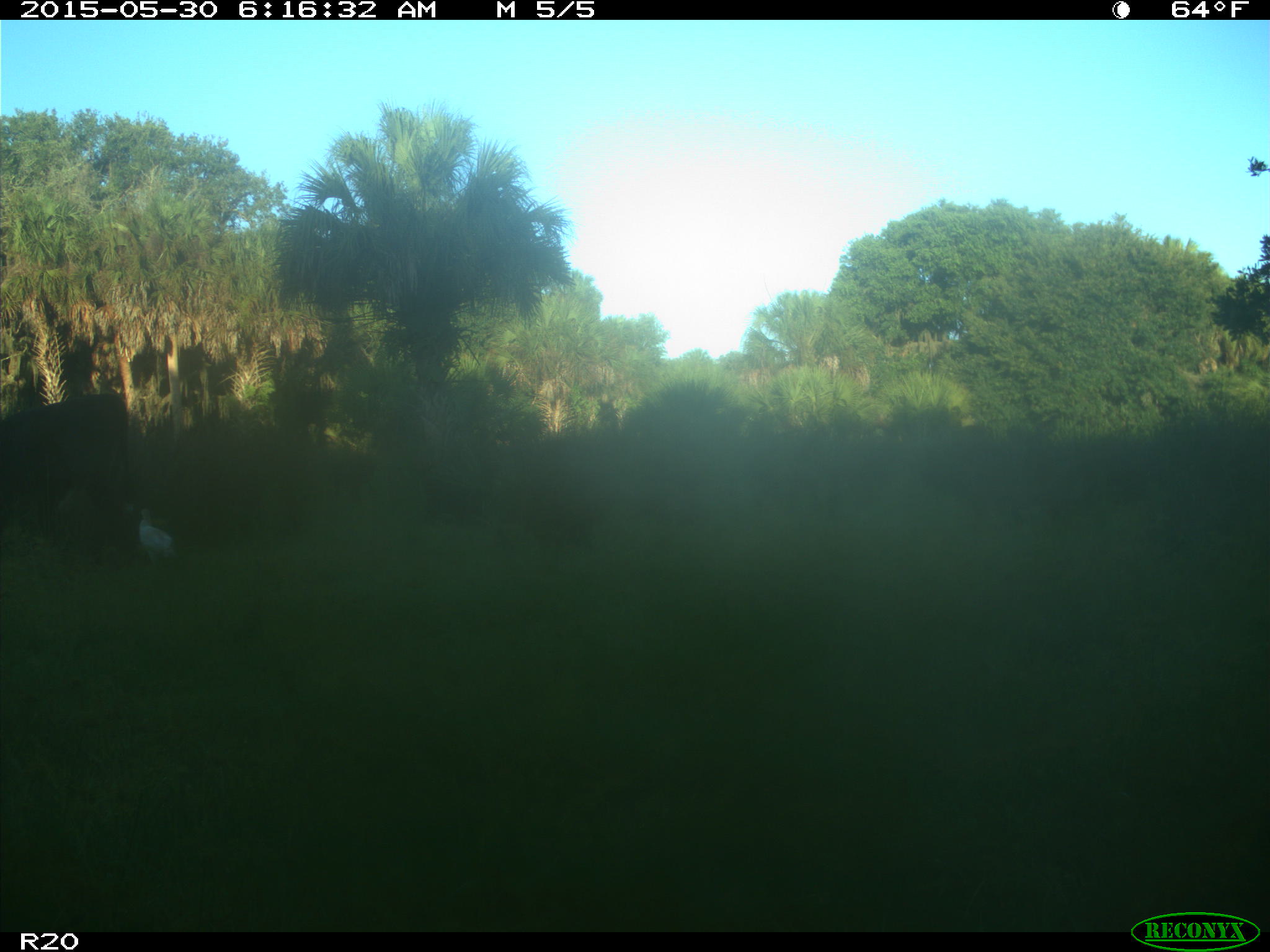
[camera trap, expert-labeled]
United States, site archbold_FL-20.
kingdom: Animalia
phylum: Chordata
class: Mammalia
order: Artiodactyla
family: Bovidae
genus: Bos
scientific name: Bos taurus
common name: domestic cow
Bos taurus (domestic cow).